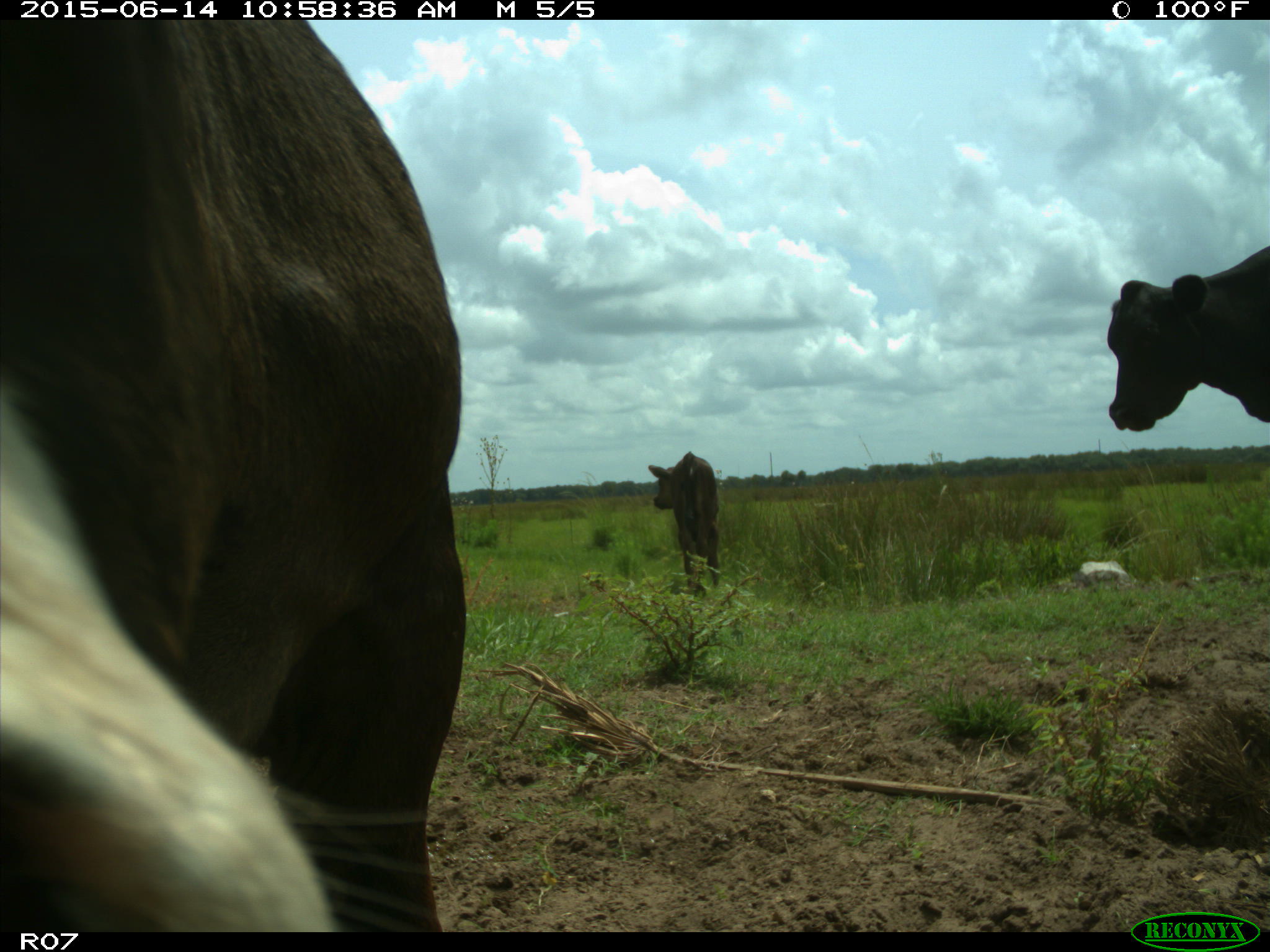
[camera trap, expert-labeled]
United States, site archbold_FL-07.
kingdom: Animalia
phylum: Chordata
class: Mammalia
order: Artiodactyla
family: Bovidae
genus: Bos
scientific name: Bos taurus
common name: domestic cow